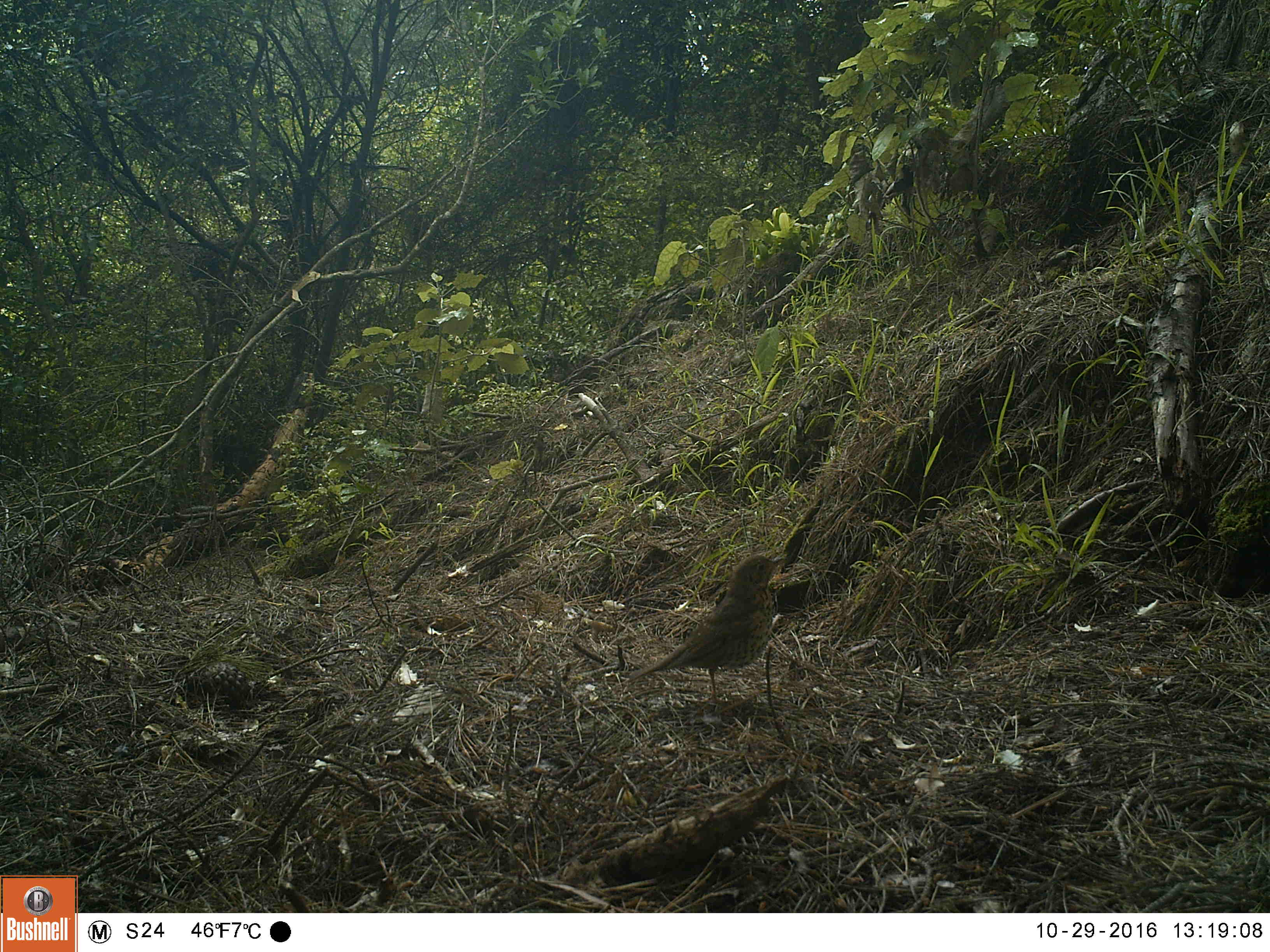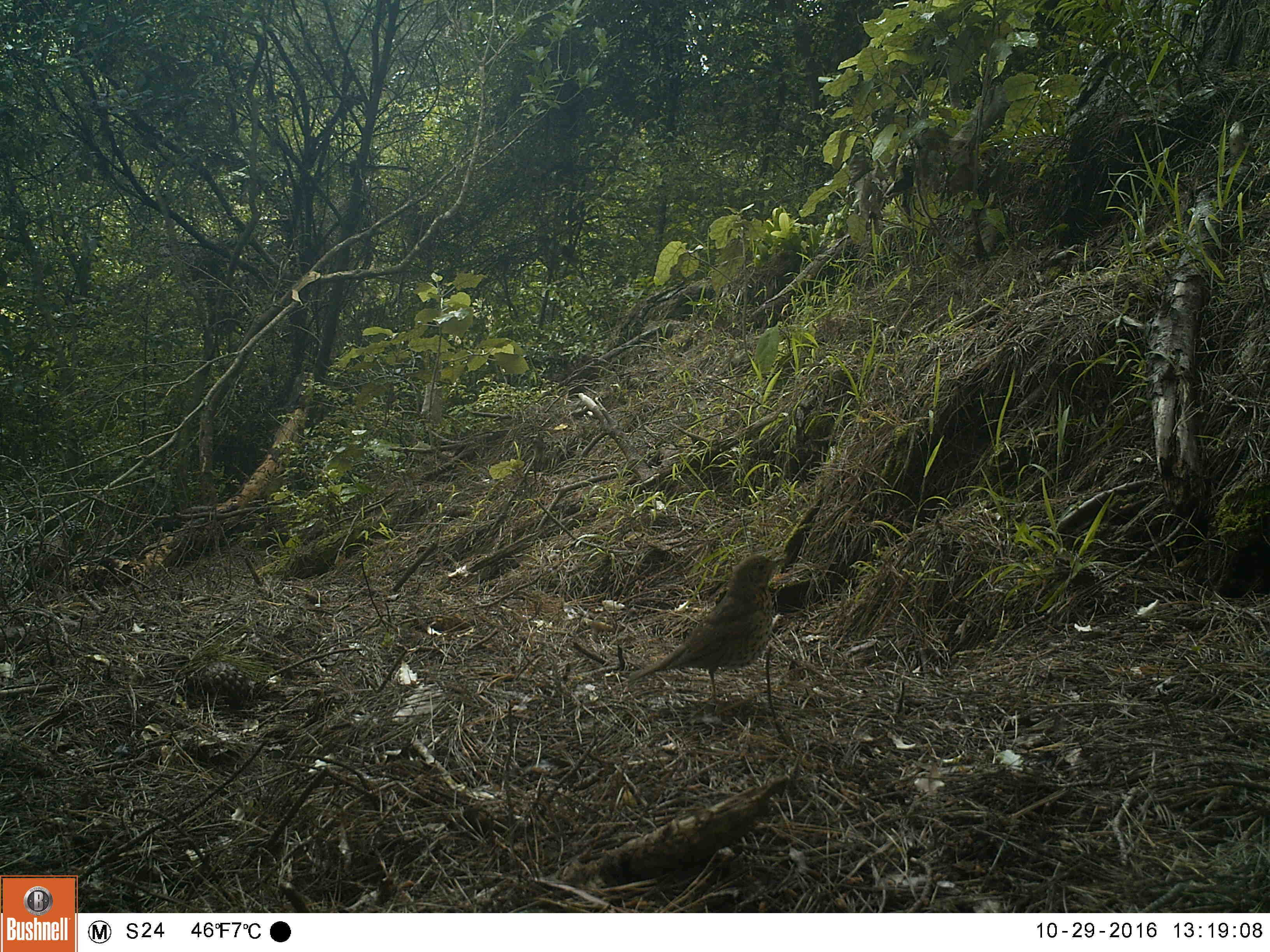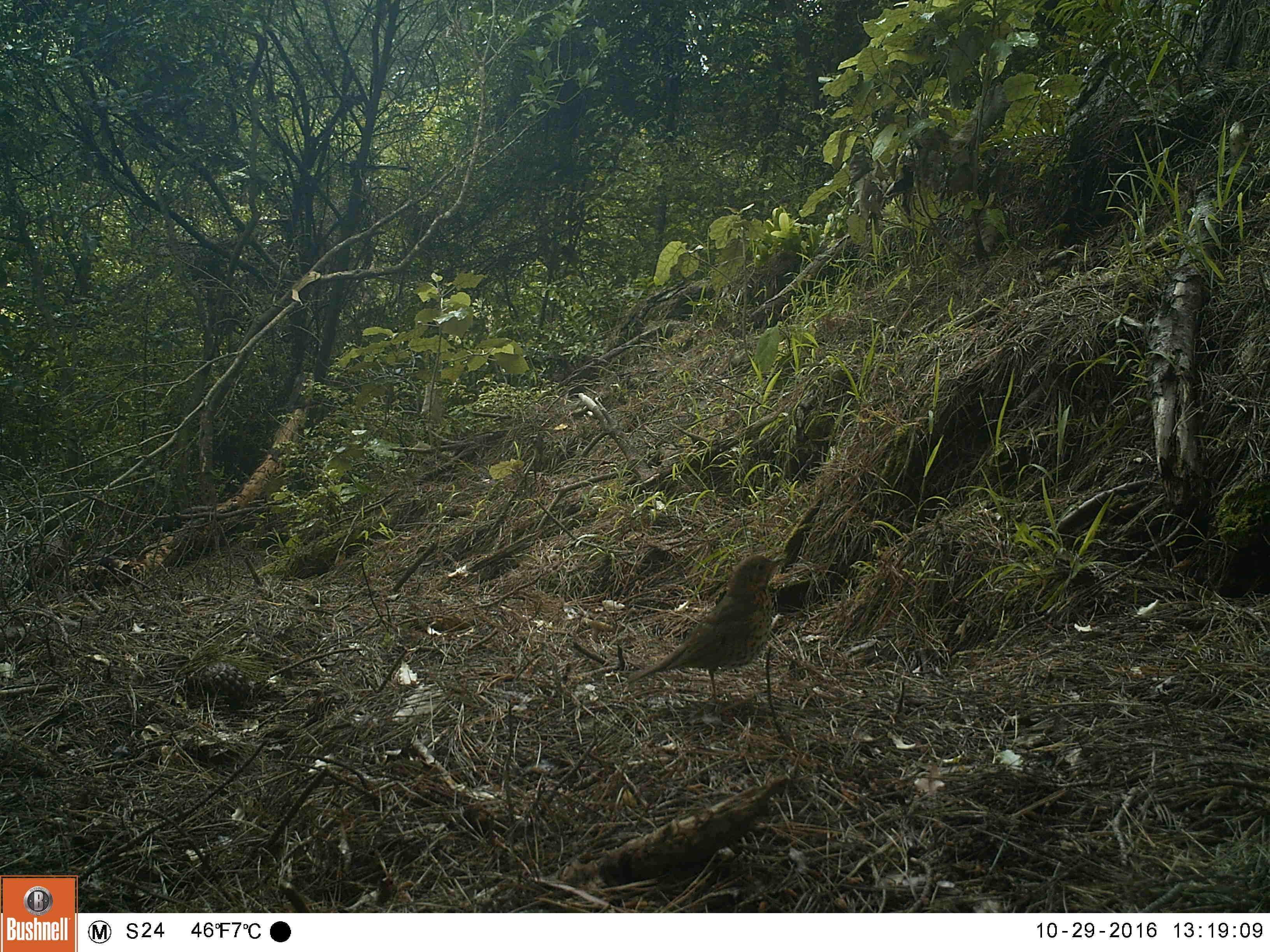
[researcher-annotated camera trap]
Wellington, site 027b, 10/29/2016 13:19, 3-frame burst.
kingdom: Animalia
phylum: Chordata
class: Aves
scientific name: Aves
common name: bird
Bird (Aves).